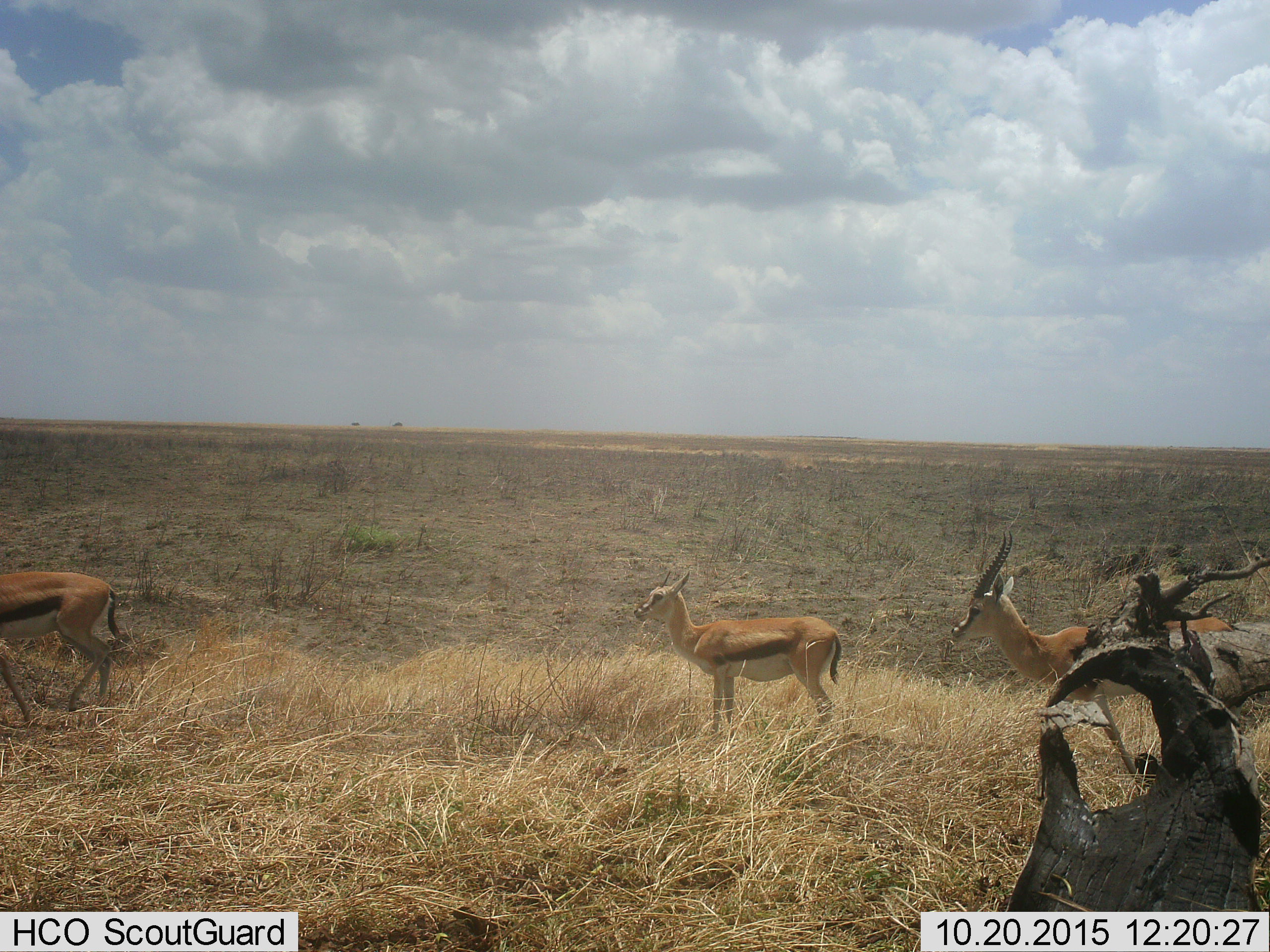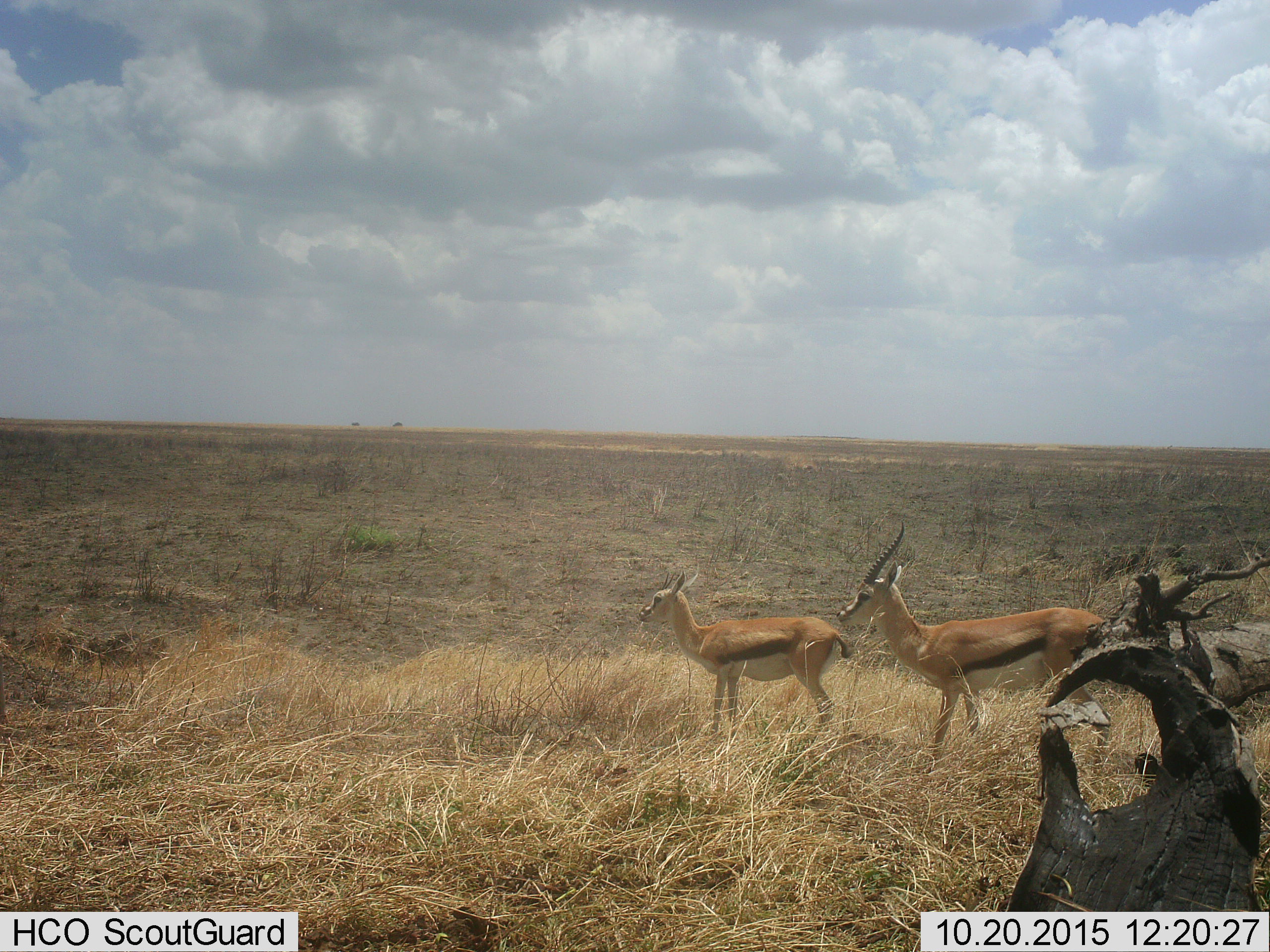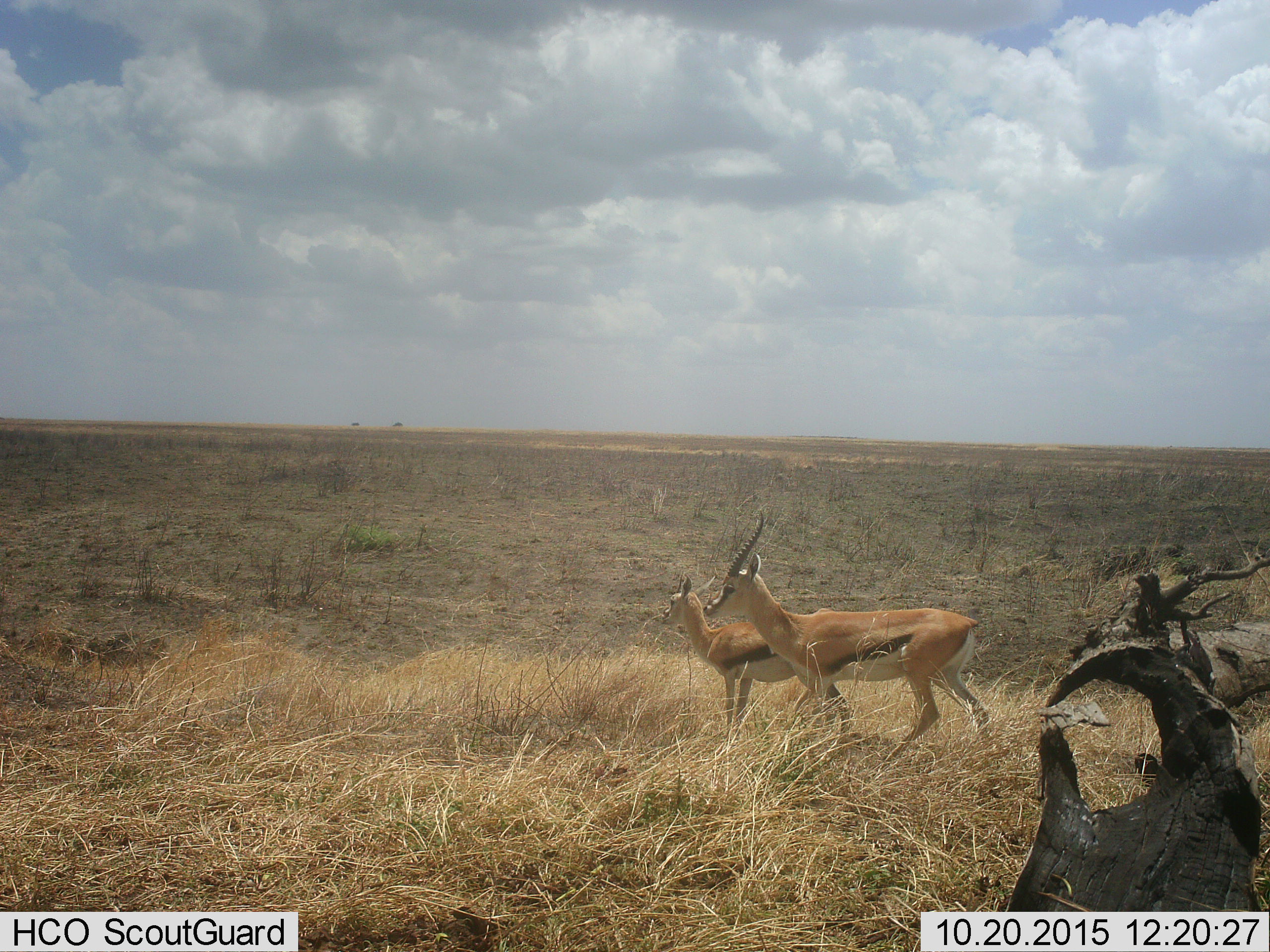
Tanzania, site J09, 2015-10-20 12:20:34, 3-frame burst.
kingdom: Animalia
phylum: Chordata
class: Mammalia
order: Artiodactyla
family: Bovidae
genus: Eudorcas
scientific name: Eudorcas thomsonii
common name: thomson's gazelle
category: gazellethomsons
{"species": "gazellethomsons (thomson's gazelle) (Eudorcas thomsonii)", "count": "3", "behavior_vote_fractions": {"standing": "70%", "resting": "0%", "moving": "80%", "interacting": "0%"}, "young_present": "40%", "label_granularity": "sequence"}